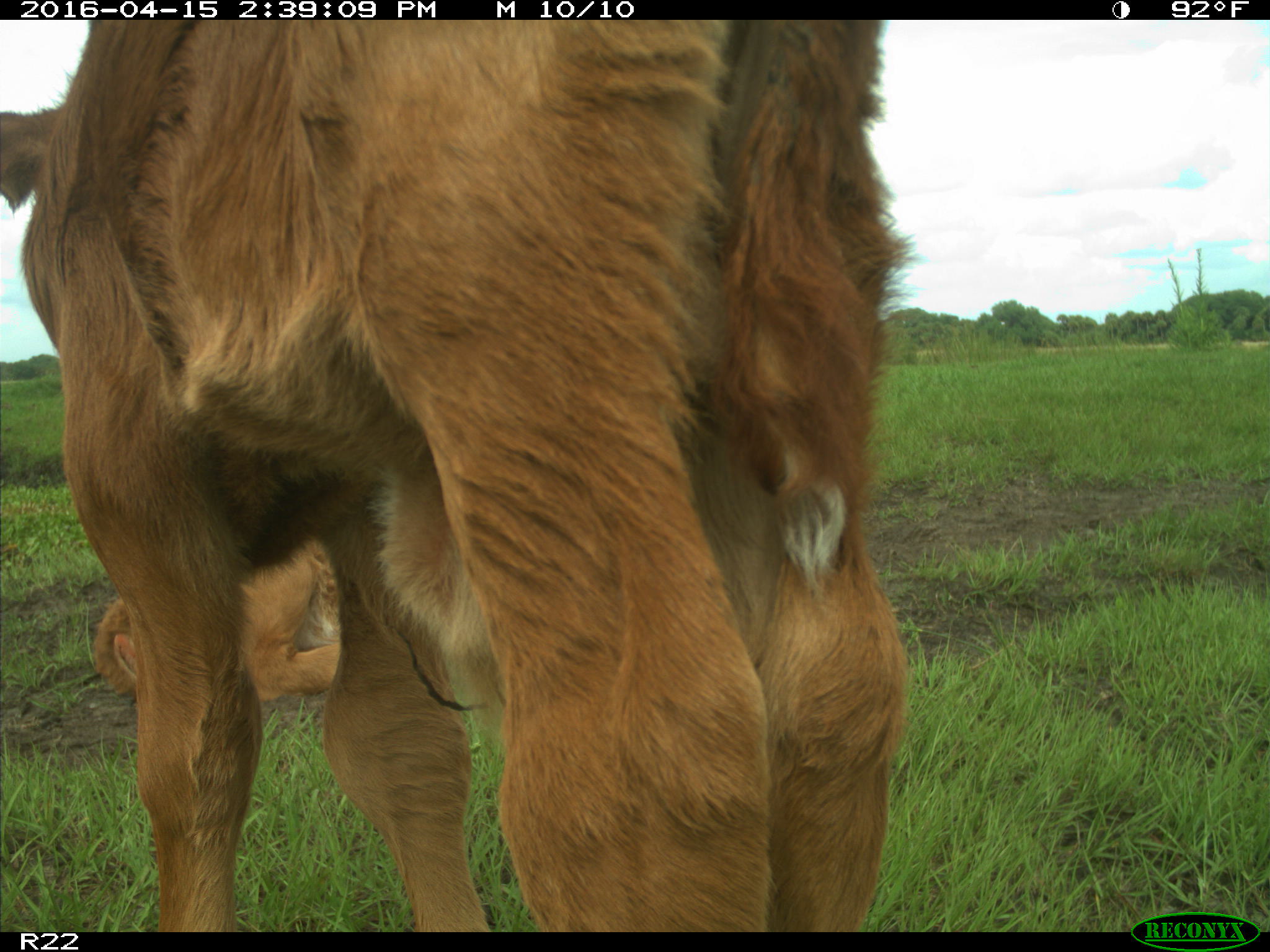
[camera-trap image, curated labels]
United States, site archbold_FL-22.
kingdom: Animalia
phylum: Chordata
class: Mammalia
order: Artiodactyla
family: Bovidae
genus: Bos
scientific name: Bos taurus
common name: domestic cow